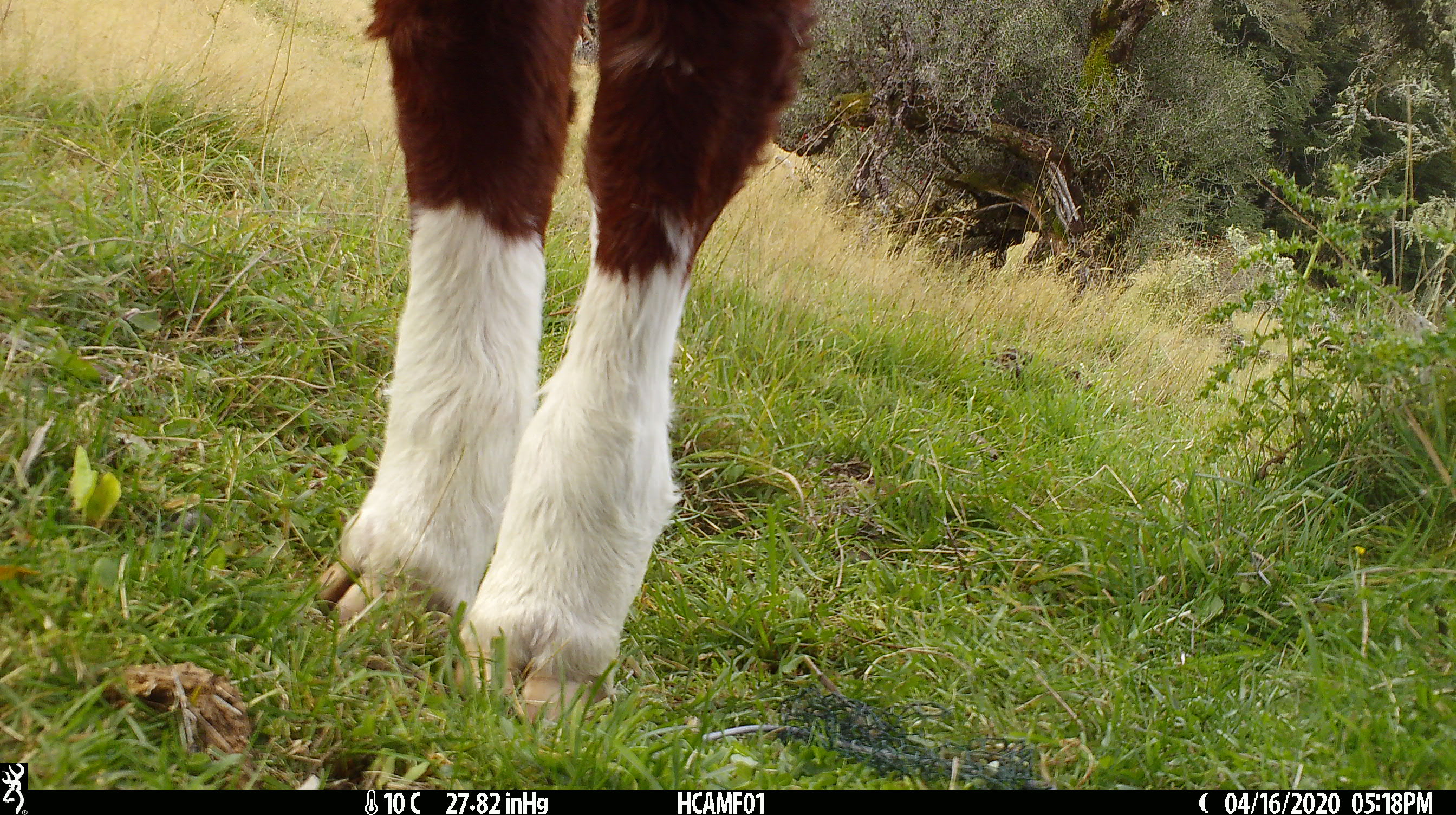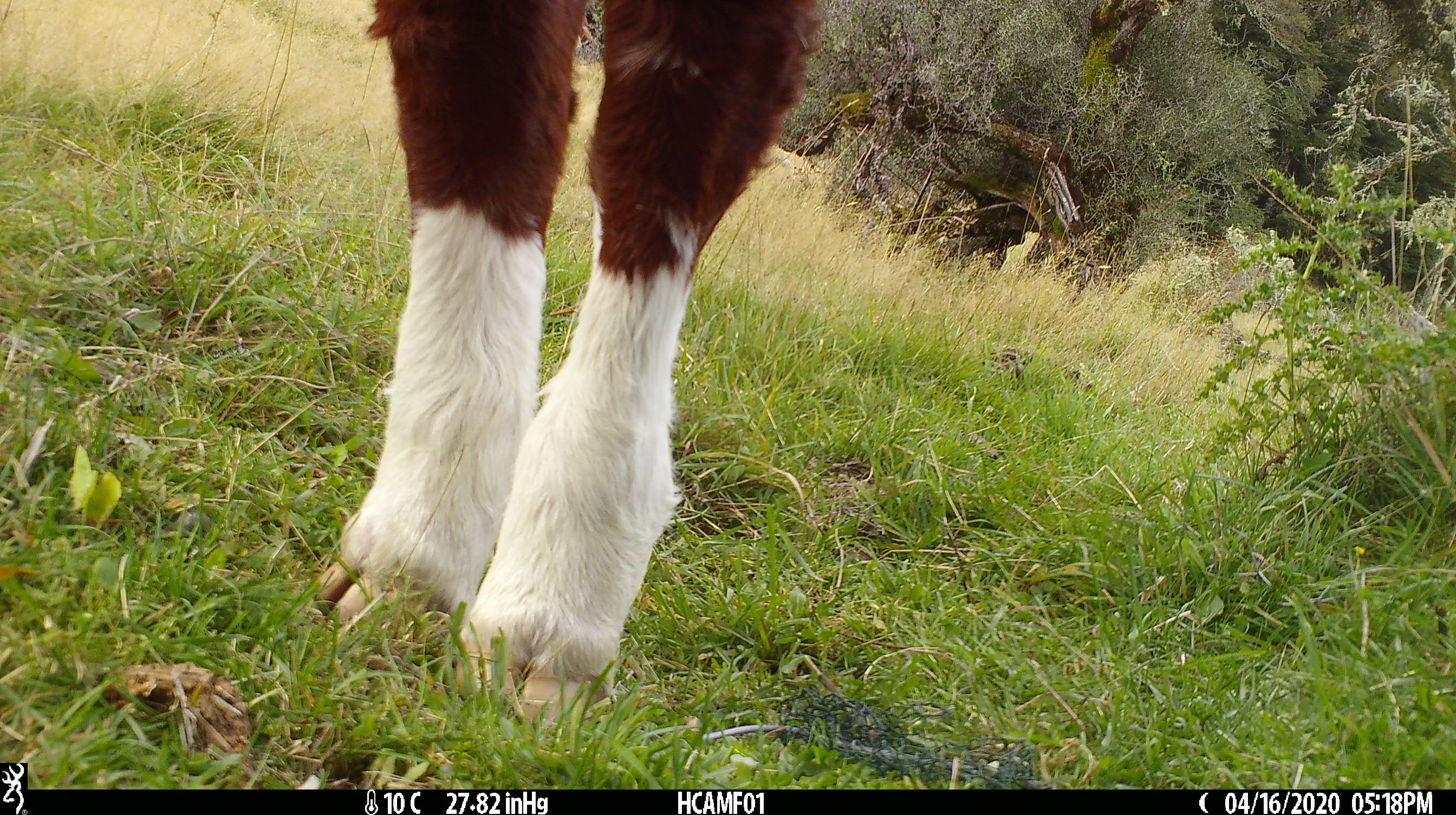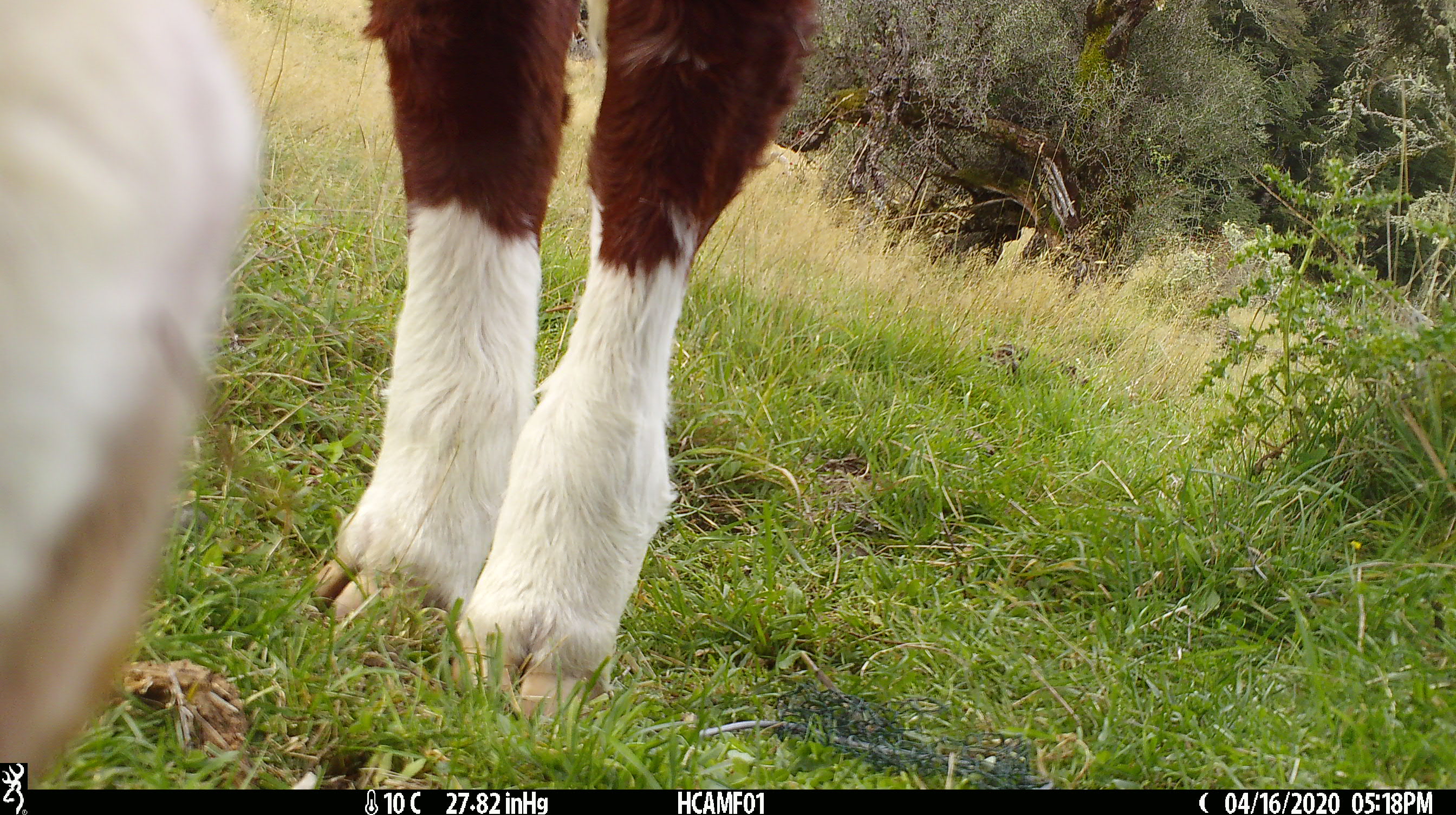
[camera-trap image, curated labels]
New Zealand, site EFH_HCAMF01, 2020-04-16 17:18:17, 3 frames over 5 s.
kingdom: Animalia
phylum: Chordata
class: Mammalia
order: Artiodactyla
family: Bovidae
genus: Bos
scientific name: Bos taurus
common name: domestic cow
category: cow